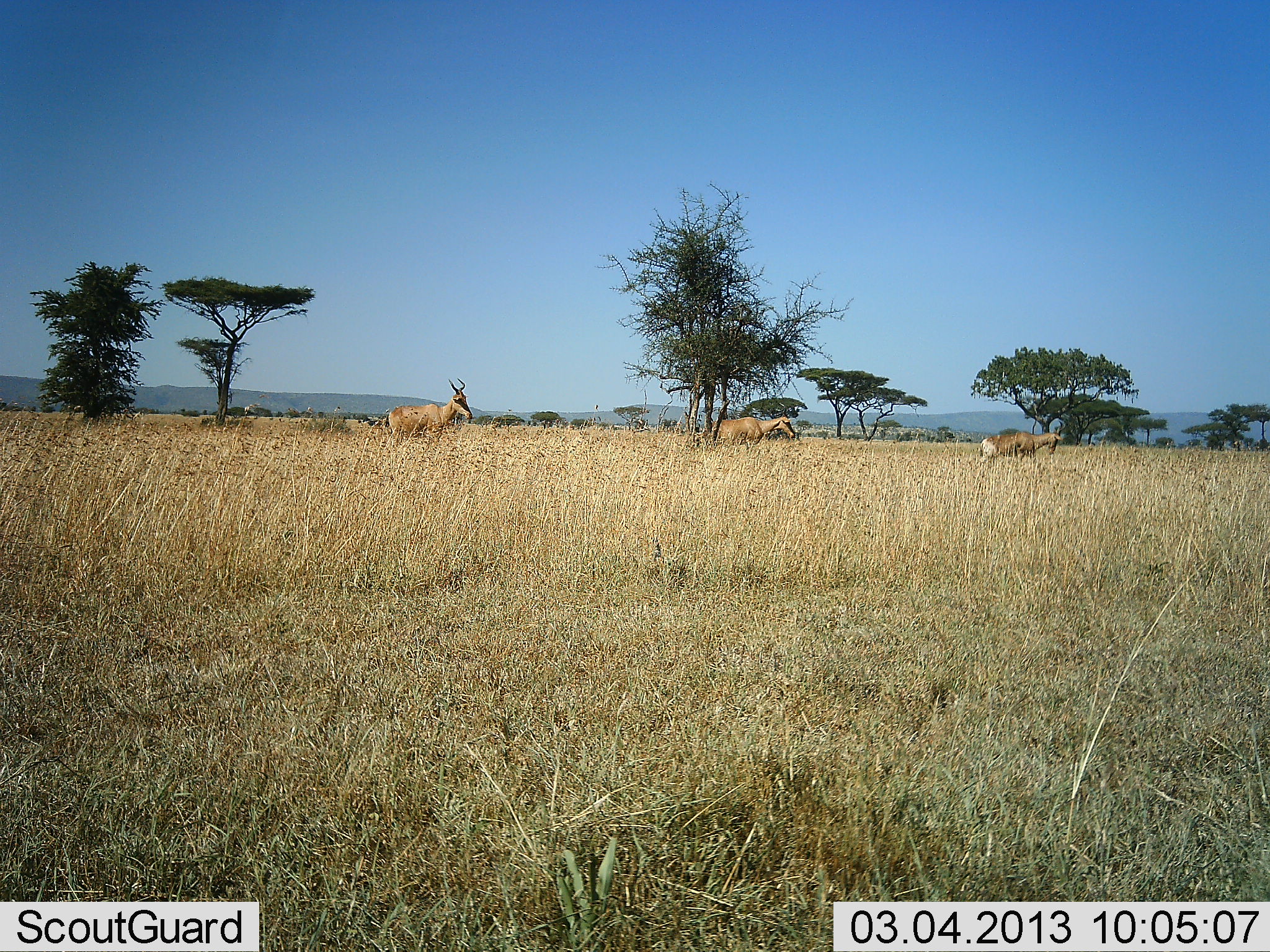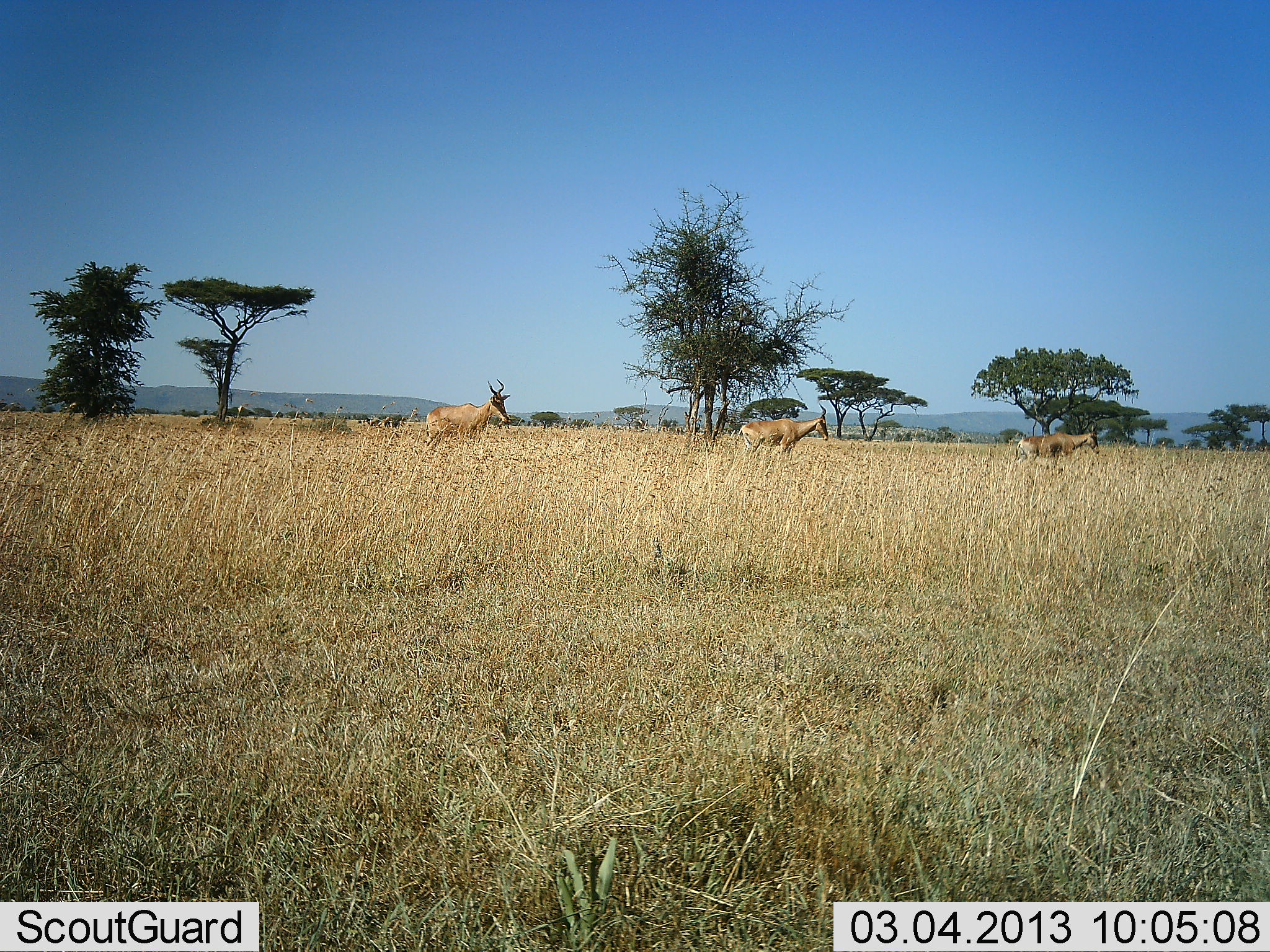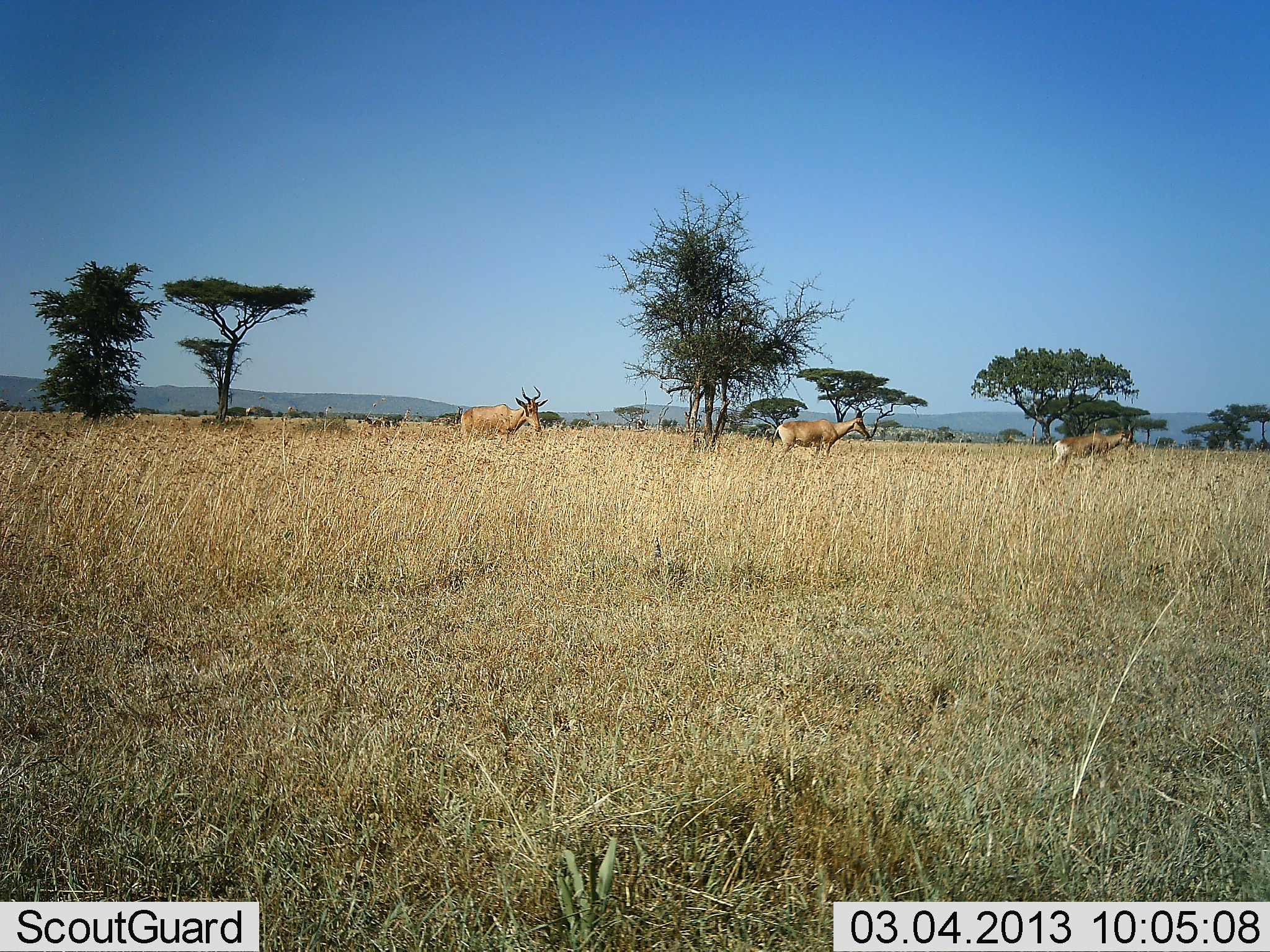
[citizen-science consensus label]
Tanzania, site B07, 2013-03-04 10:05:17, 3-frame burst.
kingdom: Animalia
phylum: Chordata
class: Mammalia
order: Artiodactyla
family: Bovidae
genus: Alcelaphus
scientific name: Alcelaphus buselaphus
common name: hartebeest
Hartebeest (Alcelaphus buselaphus), count 3. Behavior (volunteer vote fractions): standing 6%, resting 0%, moving 100%, interacting 0%. Young present (vote fraction): 0%. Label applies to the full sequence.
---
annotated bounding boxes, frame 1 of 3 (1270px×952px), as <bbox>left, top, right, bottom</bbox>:
animal: <bbox>385, 378, 473, 445</bbox>; <bbox>710, 403, 796, 447</bbox>; <bbox>980, 420, 1067, 463</bbox>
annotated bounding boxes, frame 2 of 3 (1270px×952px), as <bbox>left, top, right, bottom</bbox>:
animal: <bbox>426, 378, 512, 445</bbox>; <bbox>735, 403, 829, 455</bbox>; <bbox>1014, 420, 1100, 466</bbox>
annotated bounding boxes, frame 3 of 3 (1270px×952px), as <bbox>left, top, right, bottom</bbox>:
animal: <bbox>458, 386, 549, 440</bbox>; <bbox>770, 408, 870, 454</bbox>; <bbox>1050, 419, 1137, 468</bbox>